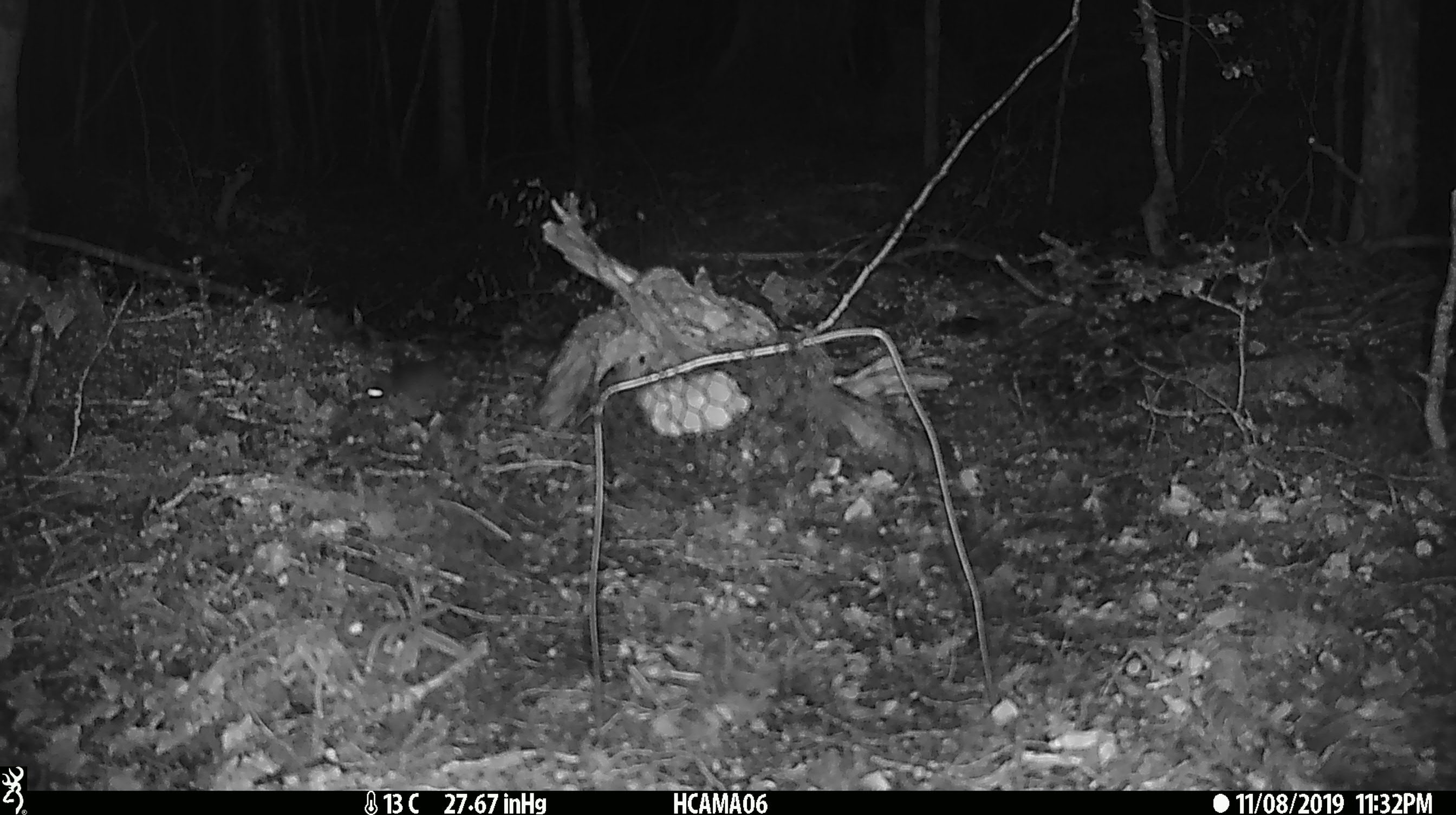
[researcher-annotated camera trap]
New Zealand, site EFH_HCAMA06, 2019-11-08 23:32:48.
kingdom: Animalia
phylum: Chordata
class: Mammalia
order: Rodentia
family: Muridae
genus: Mus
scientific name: Mus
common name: mouse